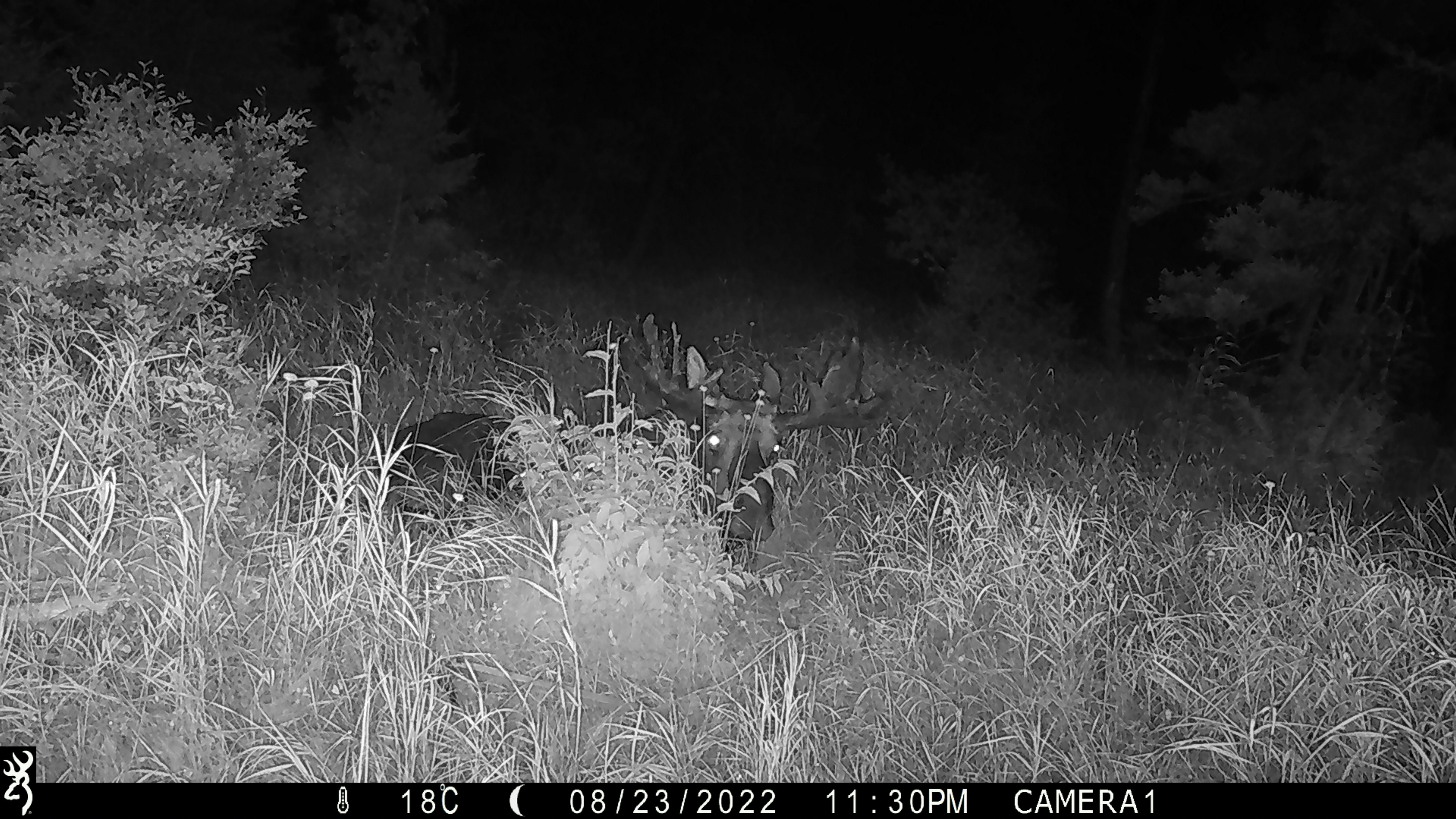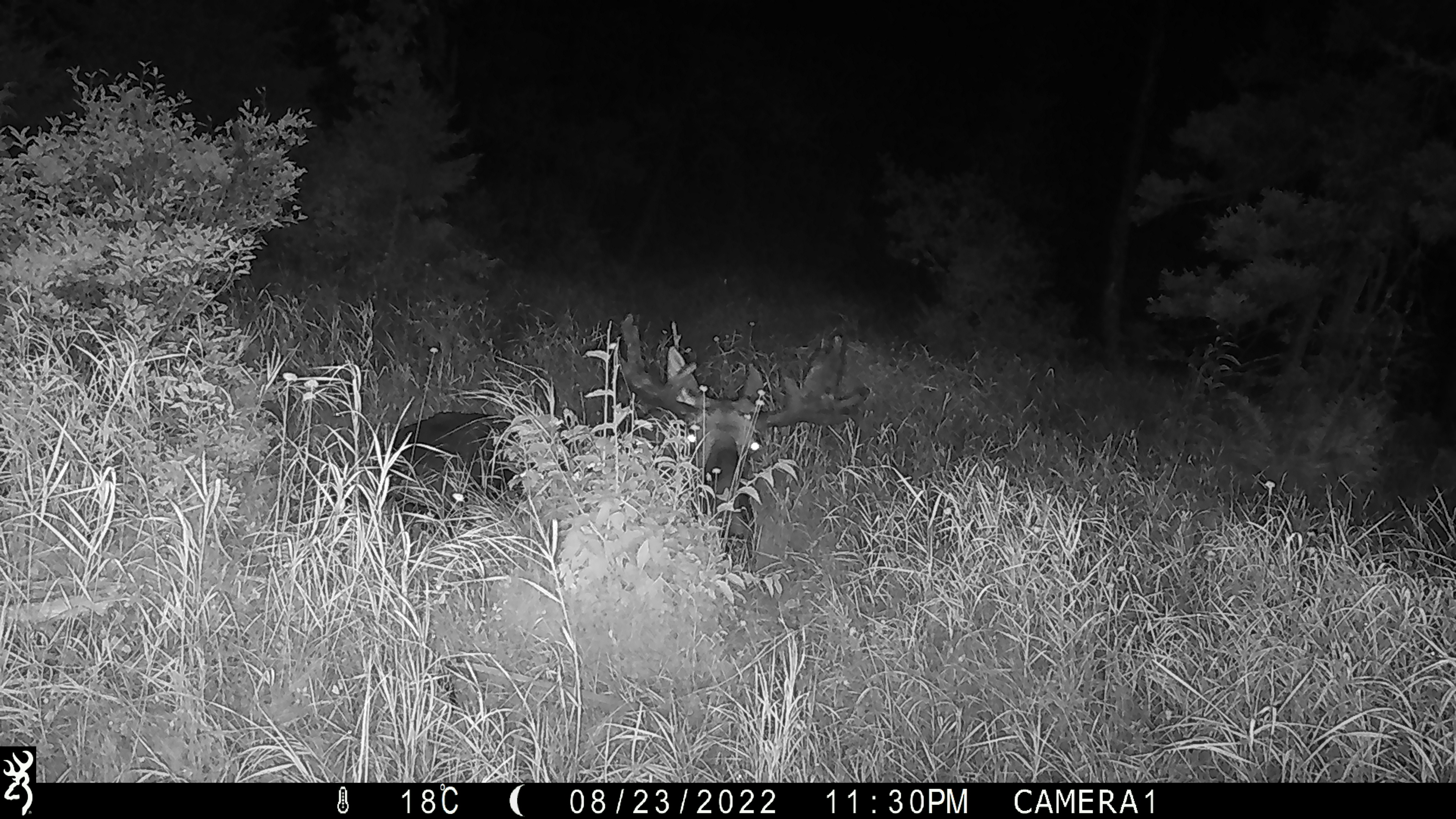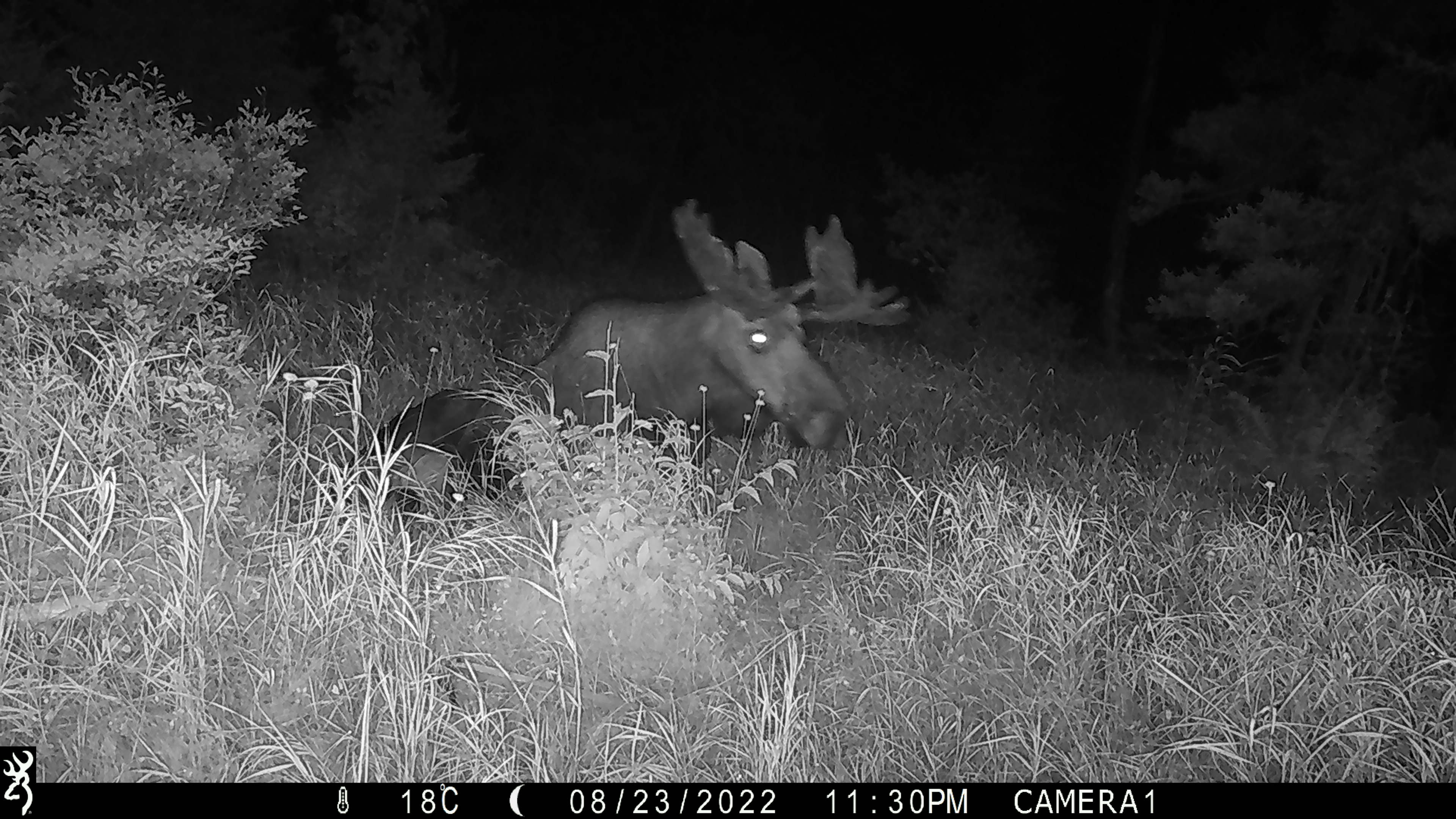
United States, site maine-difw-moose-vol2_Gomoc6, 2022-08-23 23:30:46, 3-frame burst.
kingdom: Animalia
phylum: Chordata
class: Mammalia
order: Artiodactyla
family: Cervidae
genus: Alces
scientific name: Alces alces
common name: moose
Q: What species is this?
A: Moose (Alces alces).